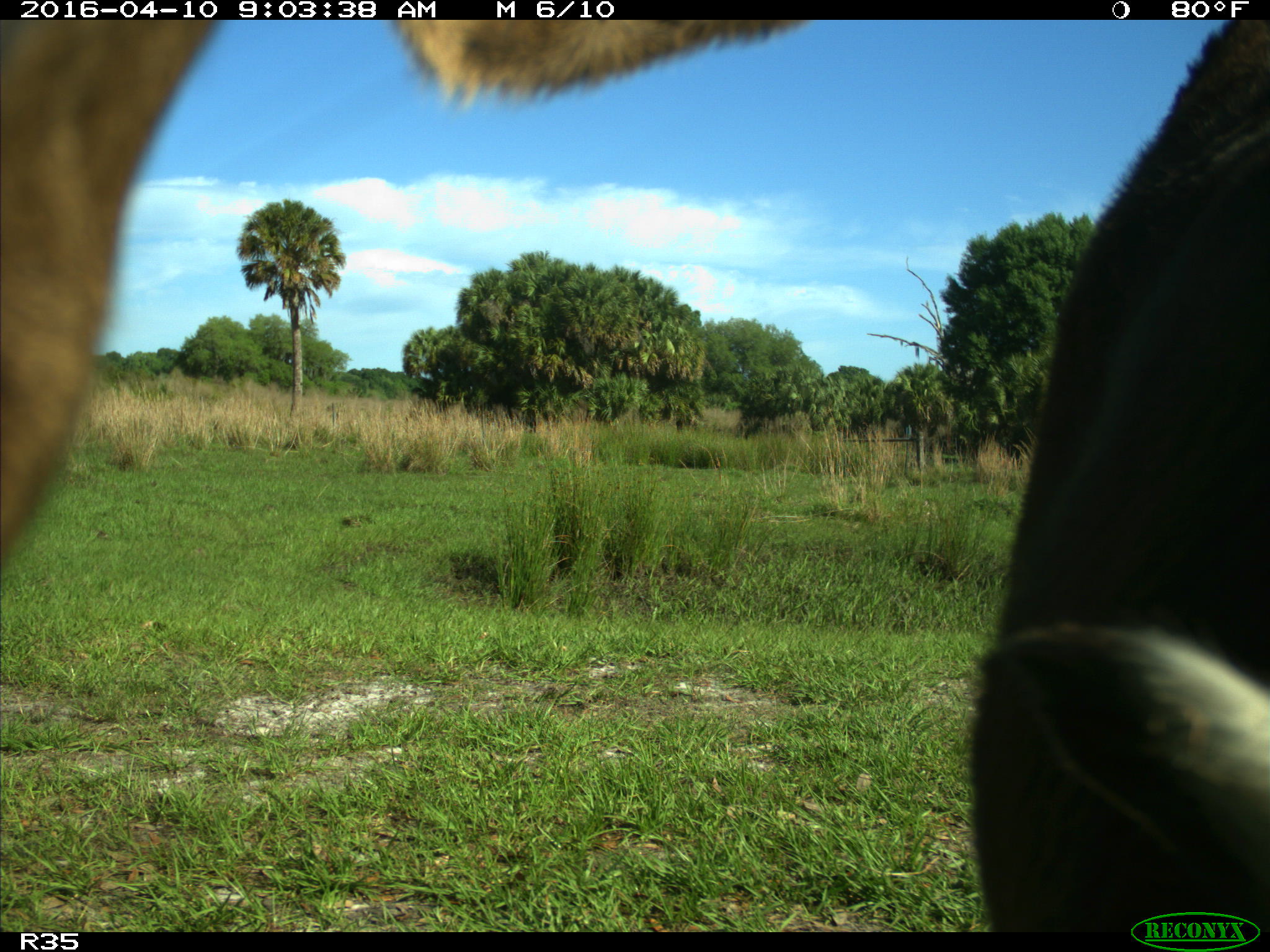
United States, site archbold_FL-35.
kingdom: Animalia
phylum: Chordata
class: Mammalia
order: Artiodactyla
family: Bovidae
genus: Bos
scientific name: Bos taurus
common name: domestic cow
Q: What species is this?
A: Bos taurus (domestic cow).